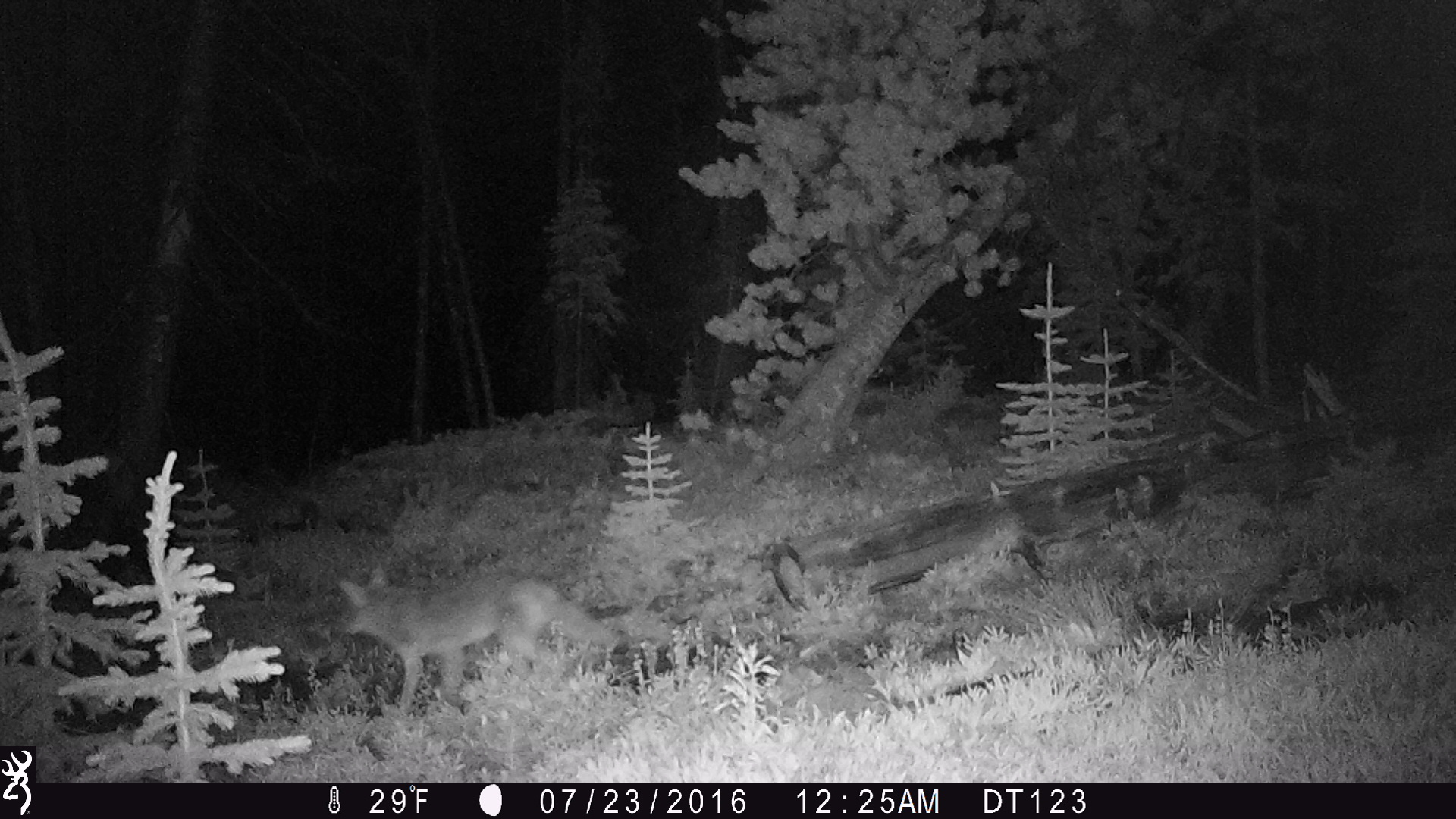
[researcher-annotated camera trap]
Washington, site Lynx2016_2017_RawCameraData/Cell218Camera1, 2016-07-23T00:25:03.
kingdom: Animalia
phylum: Chordata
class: Mammalia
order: Carnivora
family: Canidae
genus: Canis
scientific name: Canis latrans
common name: coyote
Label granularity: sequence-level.